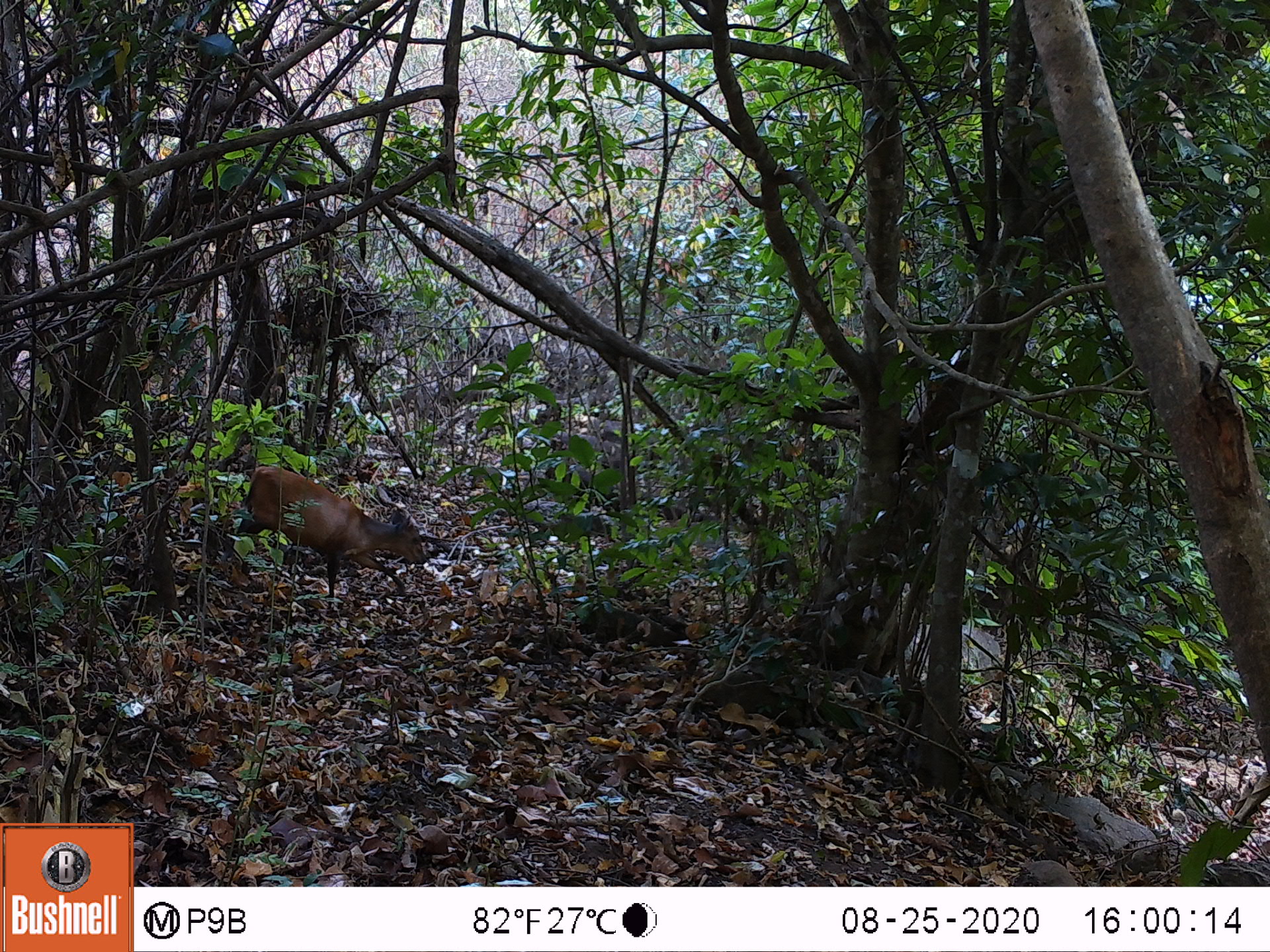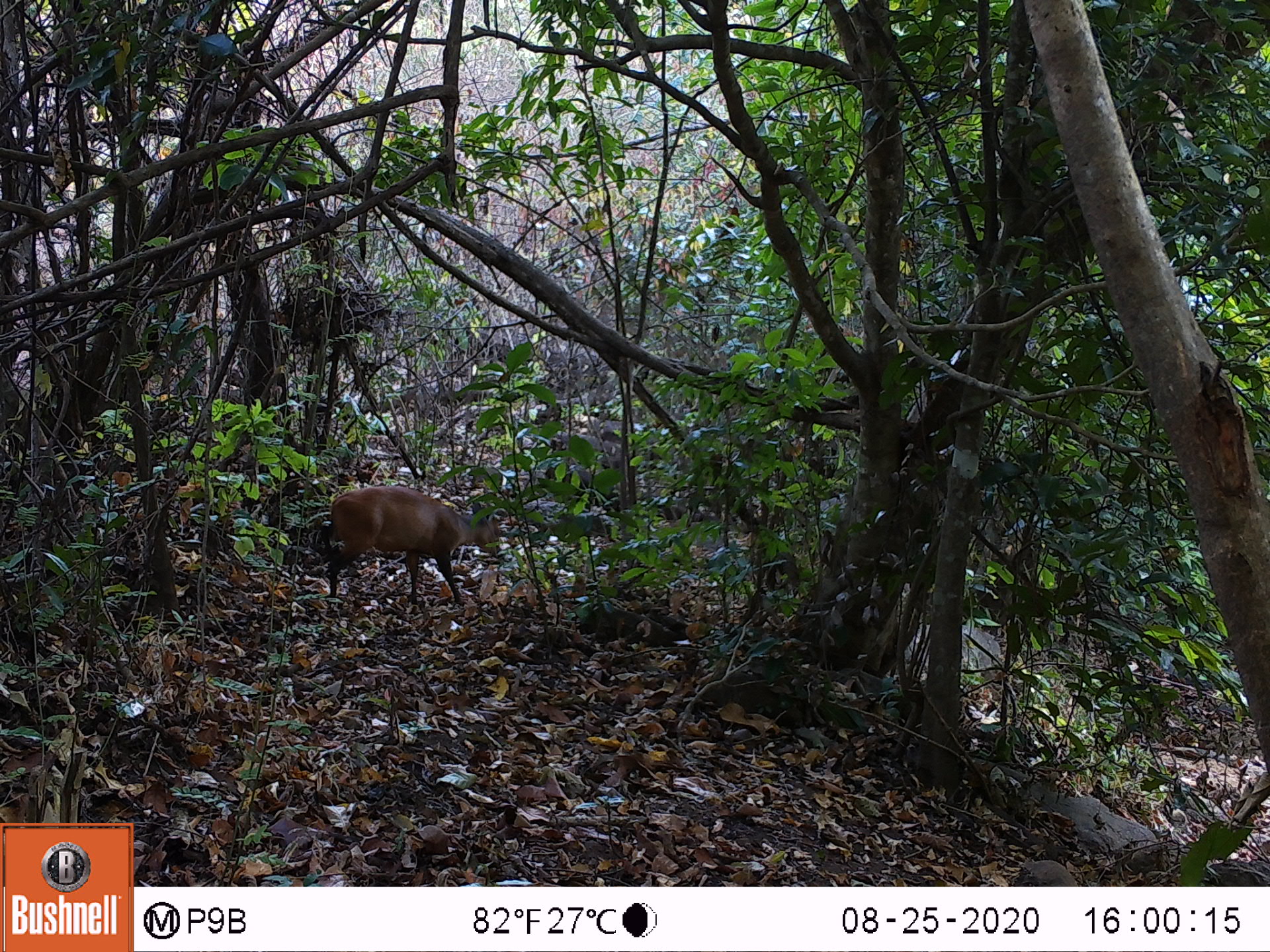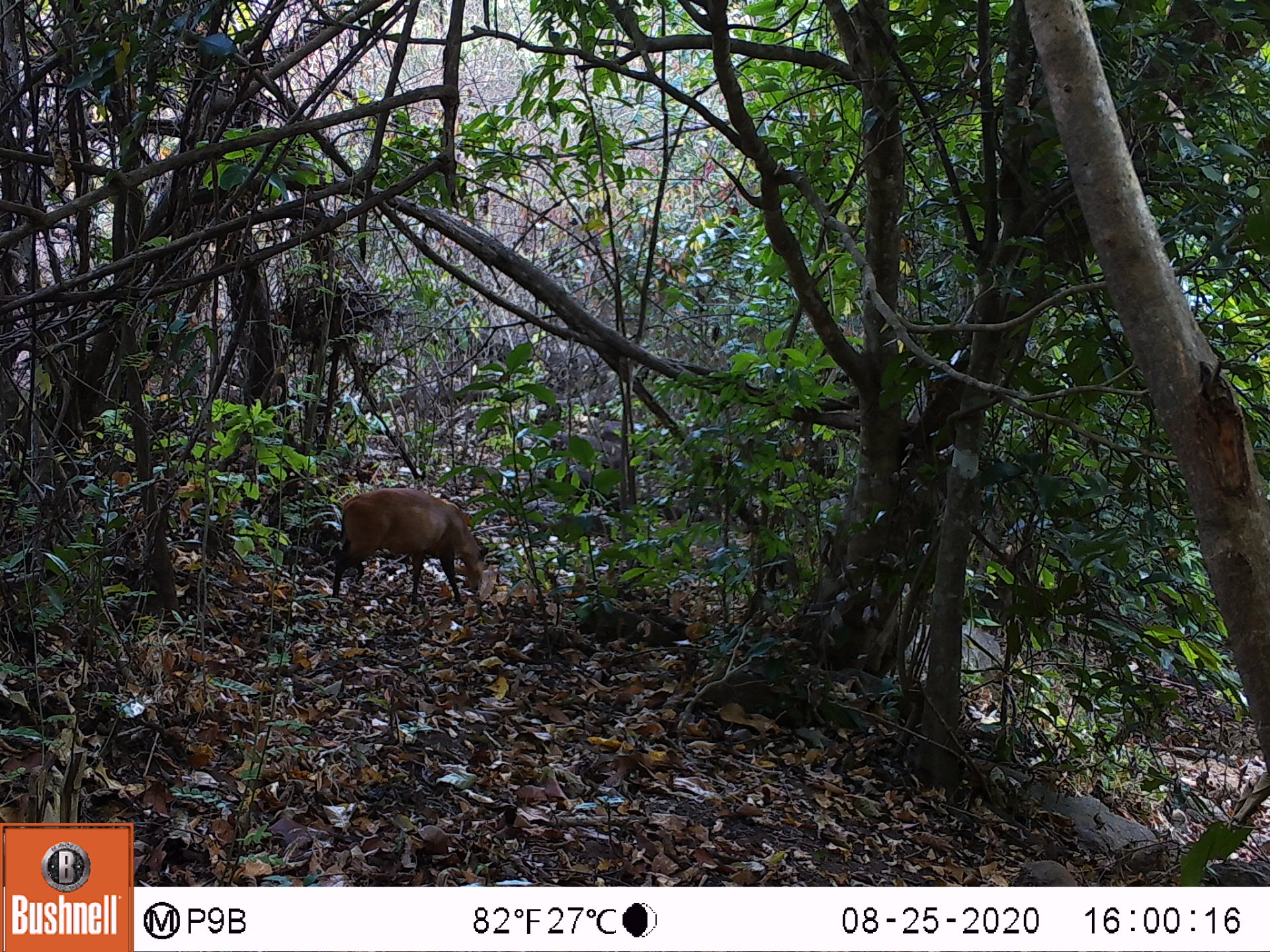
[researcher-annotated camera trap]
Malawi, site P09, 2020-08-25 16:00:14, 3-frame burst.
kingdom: Animalia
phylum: Chordata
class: Mammalia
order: Artiodactyla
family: Bovidae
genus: Cephalophorus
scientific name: Cephalophorus natalensis natalensis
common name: red duiker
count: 1